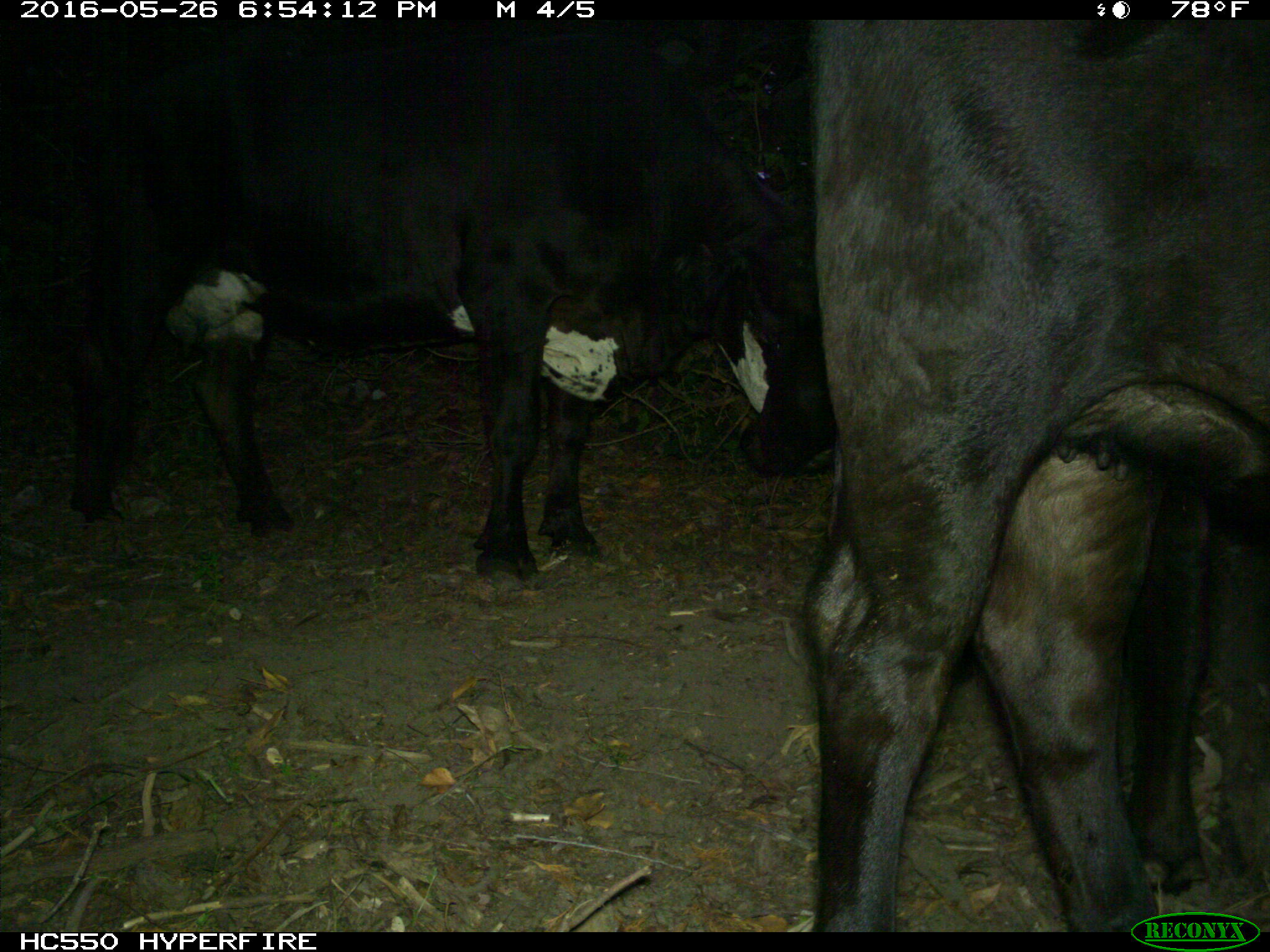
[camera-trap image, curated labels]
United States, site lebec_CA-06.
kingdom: Animalia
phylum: Chordata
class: Mammalia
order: Artiodactyla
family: Bovidae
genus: Bos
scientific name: Bos taurus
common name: domestic cow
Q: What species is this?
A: Bos taurus (domestic cow).